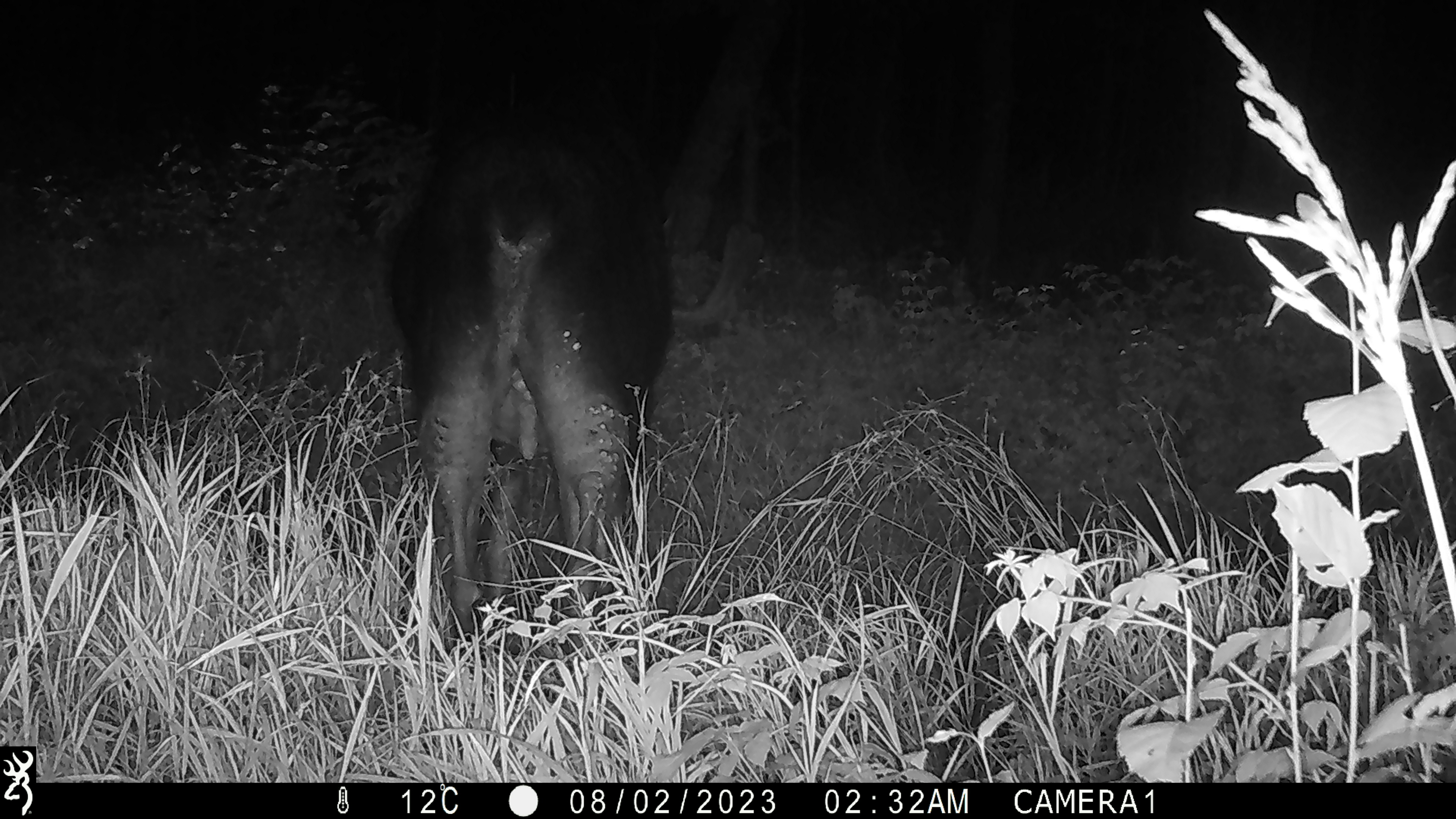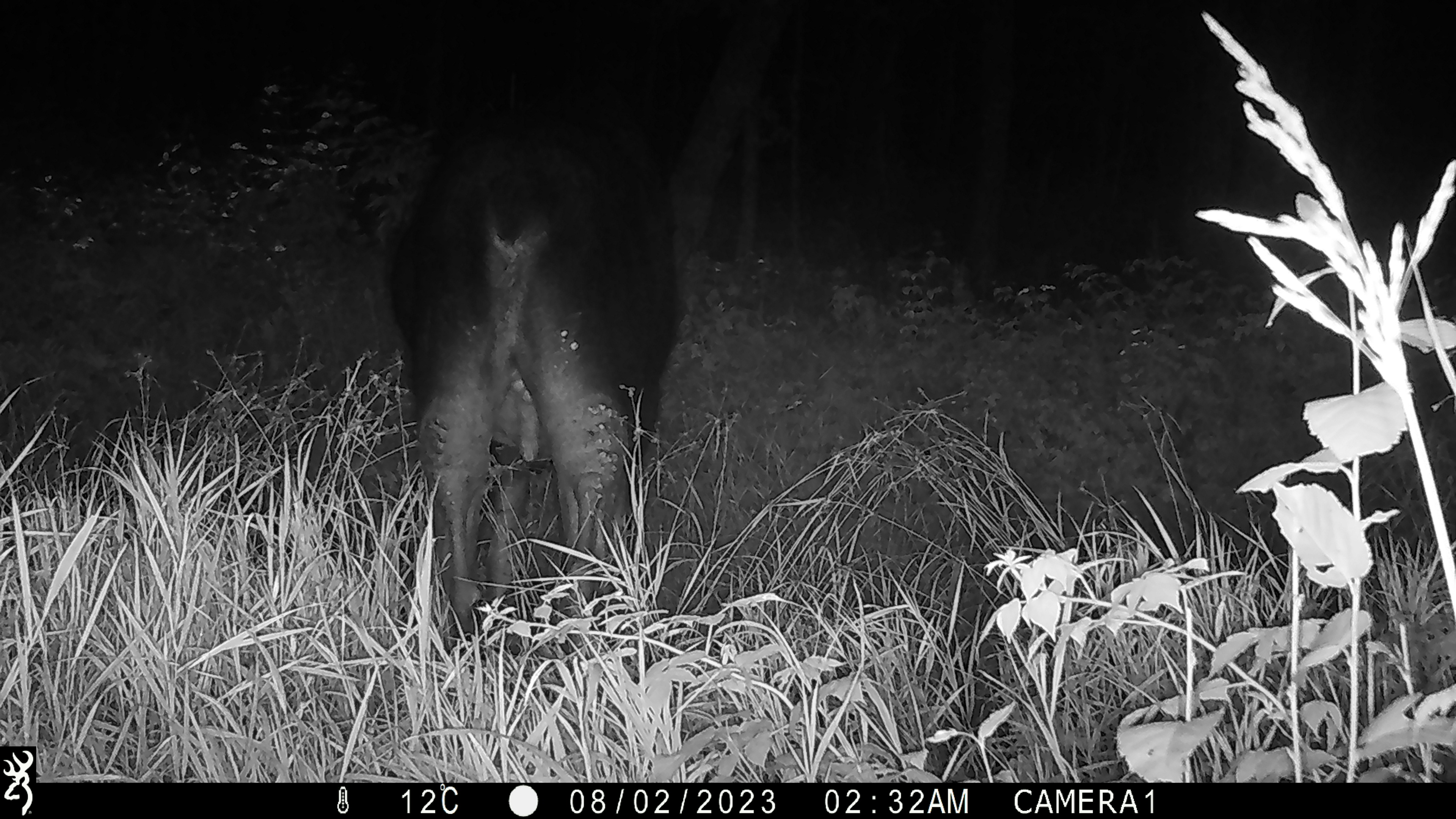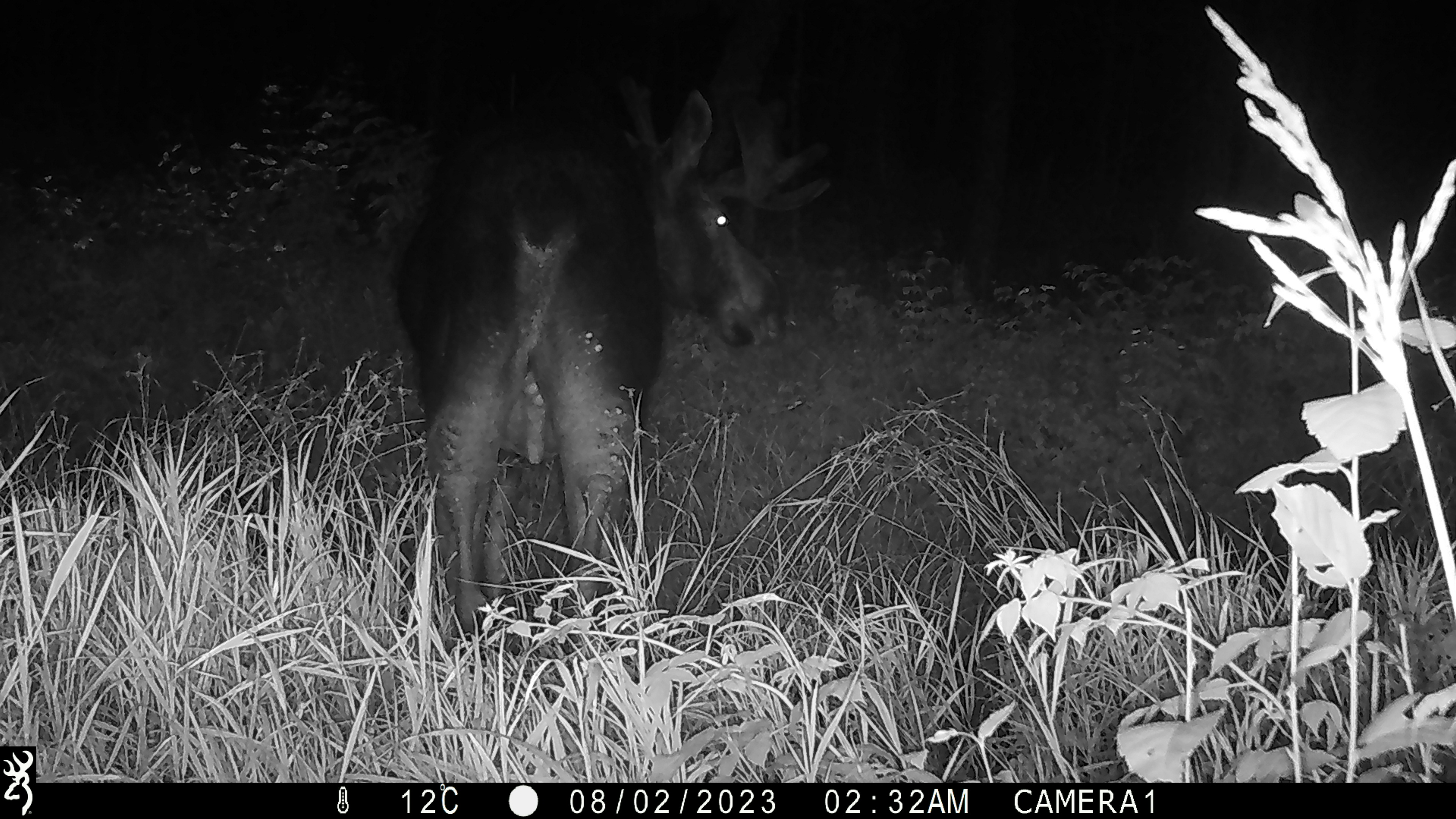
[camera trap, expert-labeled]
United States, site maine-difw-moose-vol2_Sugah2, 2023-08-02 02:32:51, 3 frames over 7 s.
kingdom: Animalia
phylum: Chordata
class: Mammalia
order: Artiodactyla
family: Cervidae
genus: Alces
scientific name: Alces alces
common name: moose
Moose (Alces alces).